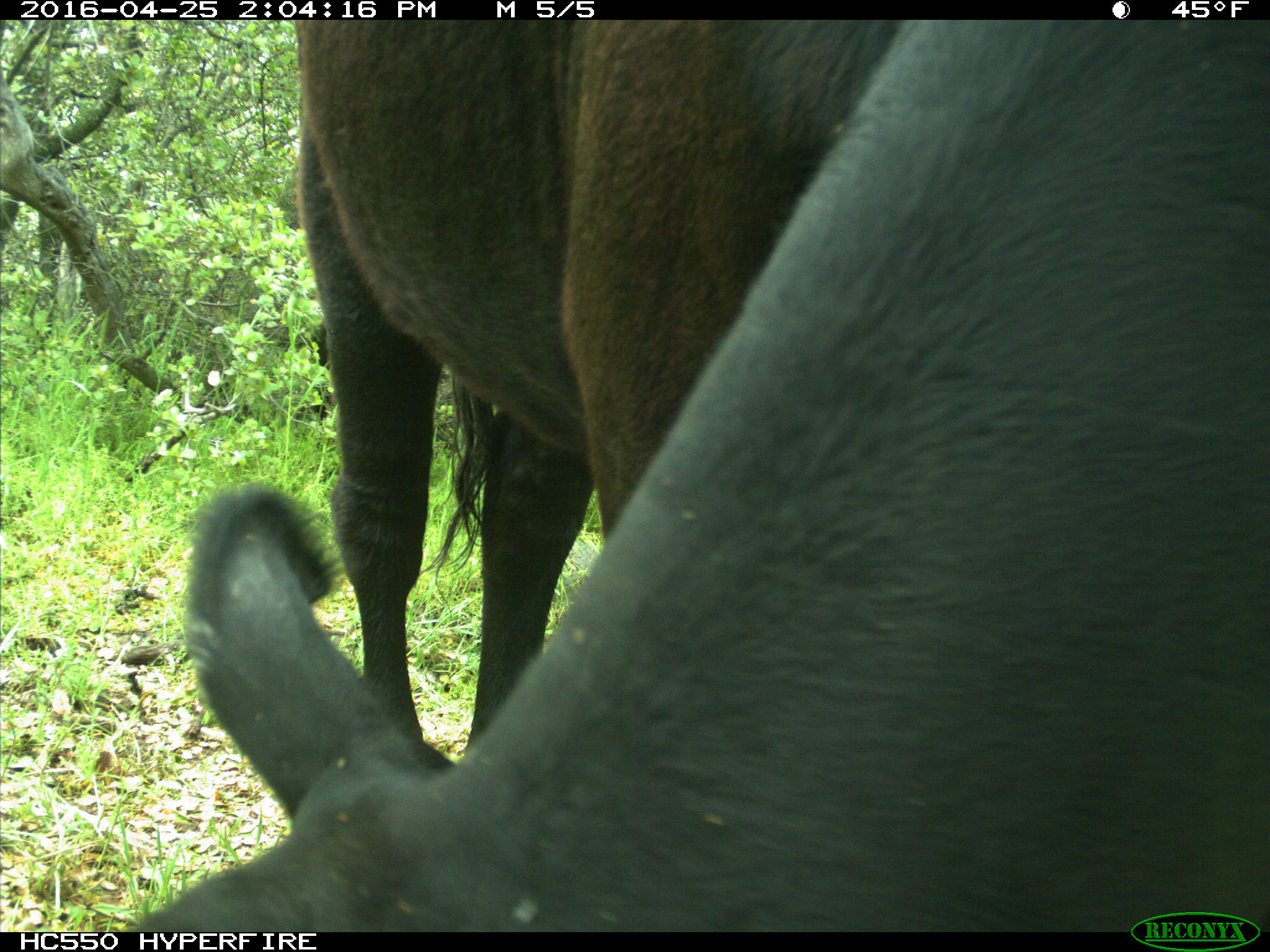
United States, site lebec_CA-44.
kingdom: Animalia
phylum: Chordata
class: Mammalia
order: Artiodactyla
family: Bovidae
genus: Bos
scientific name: Bos taurus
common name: domestic cow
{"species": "Bos taurus (domestic cow)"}